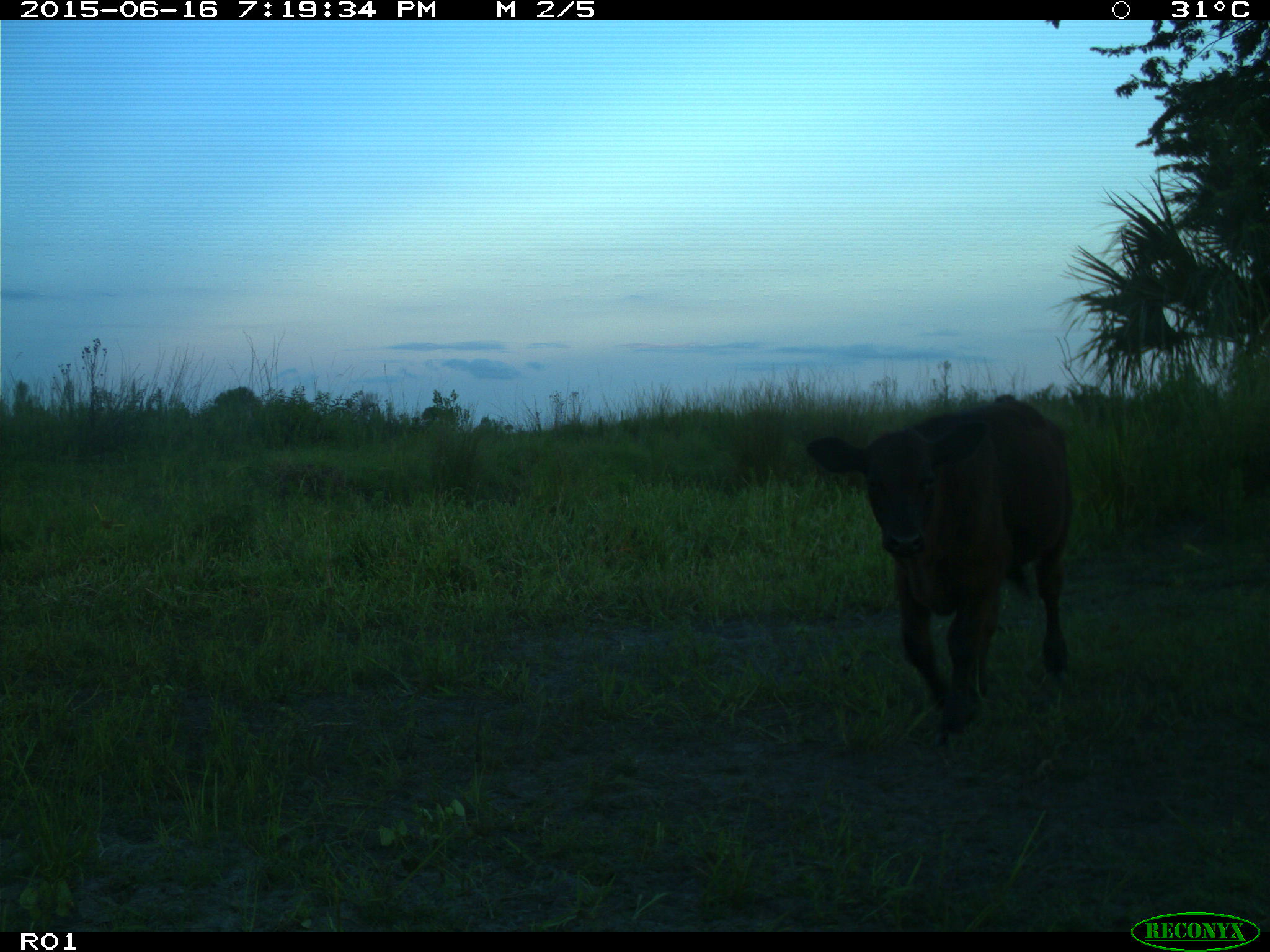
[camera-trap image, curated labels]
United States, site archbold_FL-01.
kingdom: Animalia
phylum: Chordata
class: Mammalia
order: Artiodactyla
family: Bovidae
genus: Bos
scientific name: Bos taurus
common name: domestic cow